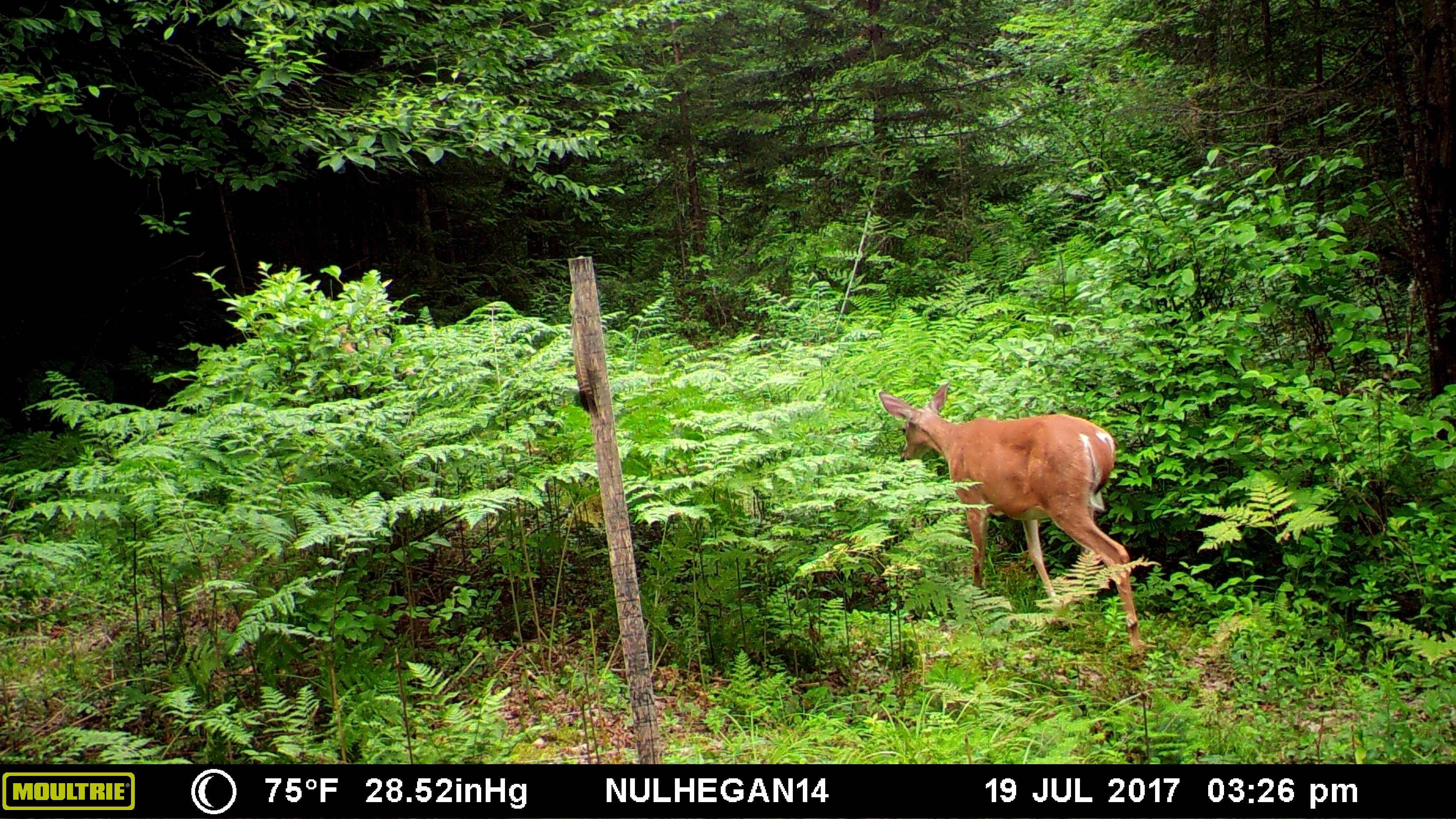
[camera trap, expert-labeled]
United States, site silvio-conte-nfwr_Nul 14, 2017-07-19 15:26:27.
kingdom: Animalia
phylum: Chordata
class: Mammalia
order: Artiodactyla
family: Cervidae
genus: Odocoileus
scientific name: Odocoileus virginianus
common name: white-tailed deer